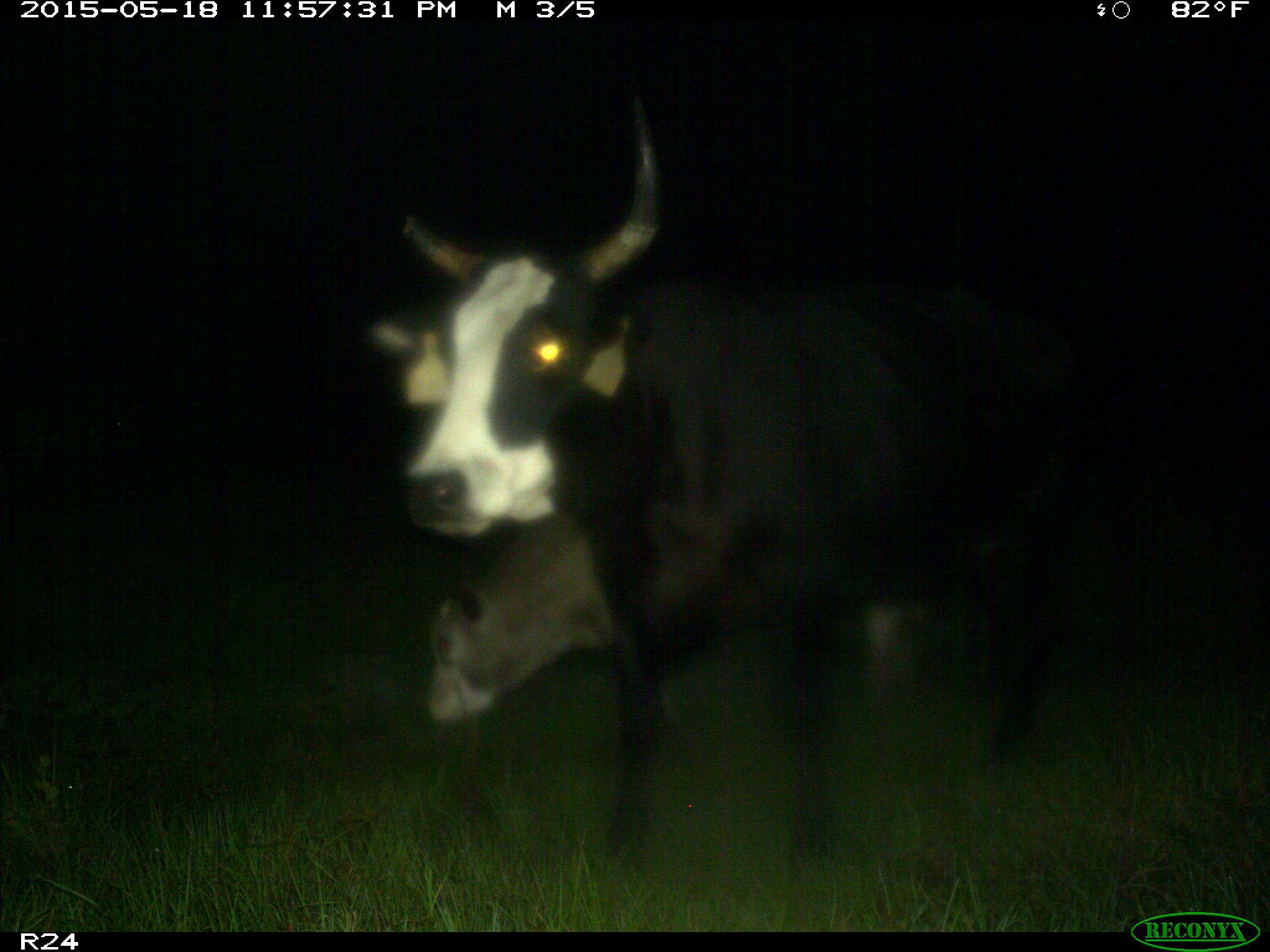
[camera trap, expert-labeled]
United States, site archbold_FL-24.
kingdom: Animalia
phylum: Chordata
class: Mammalia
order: Artiodactyla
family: Suidae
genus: Sus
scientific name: Sus scrofa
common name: wild boar